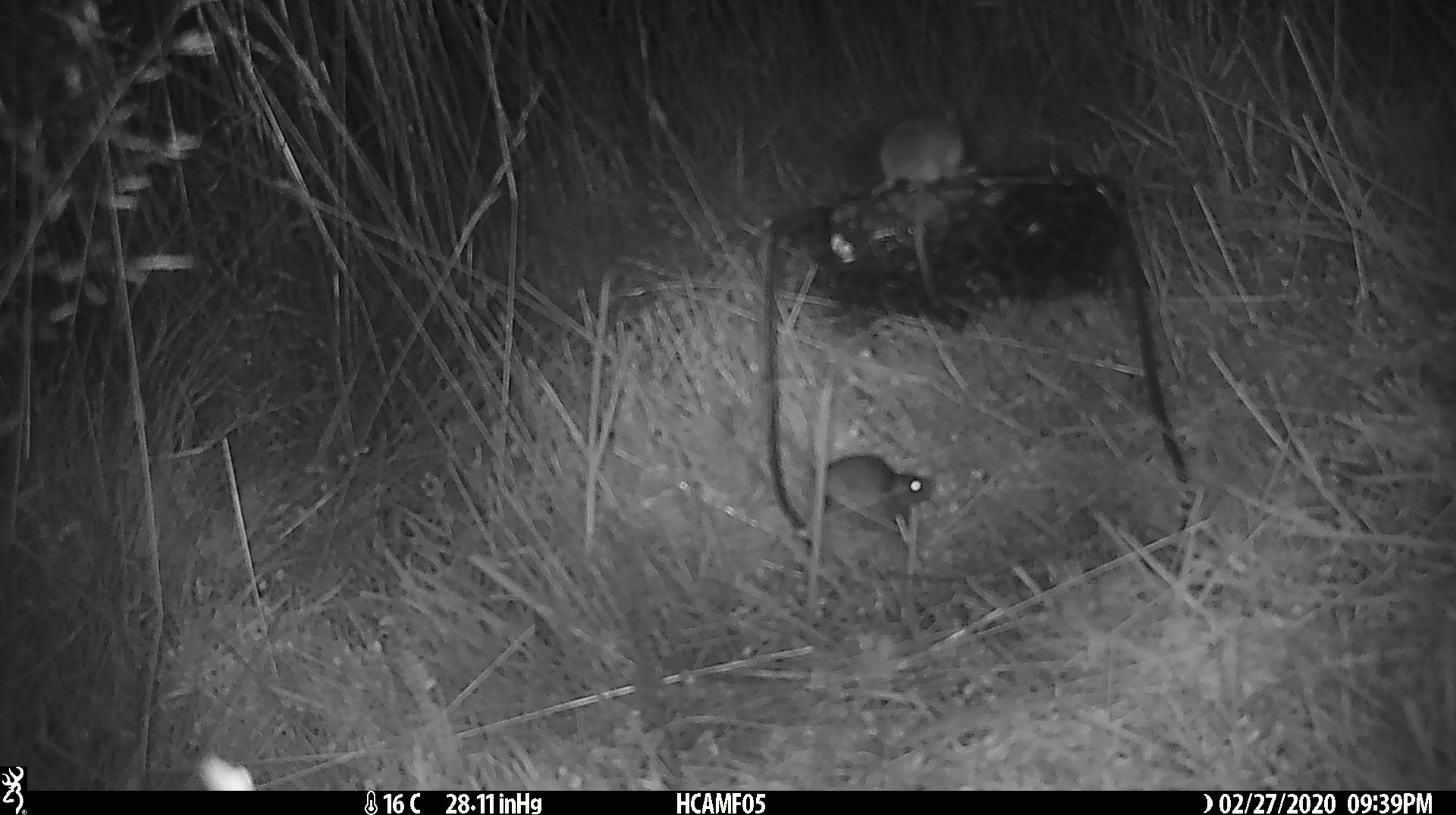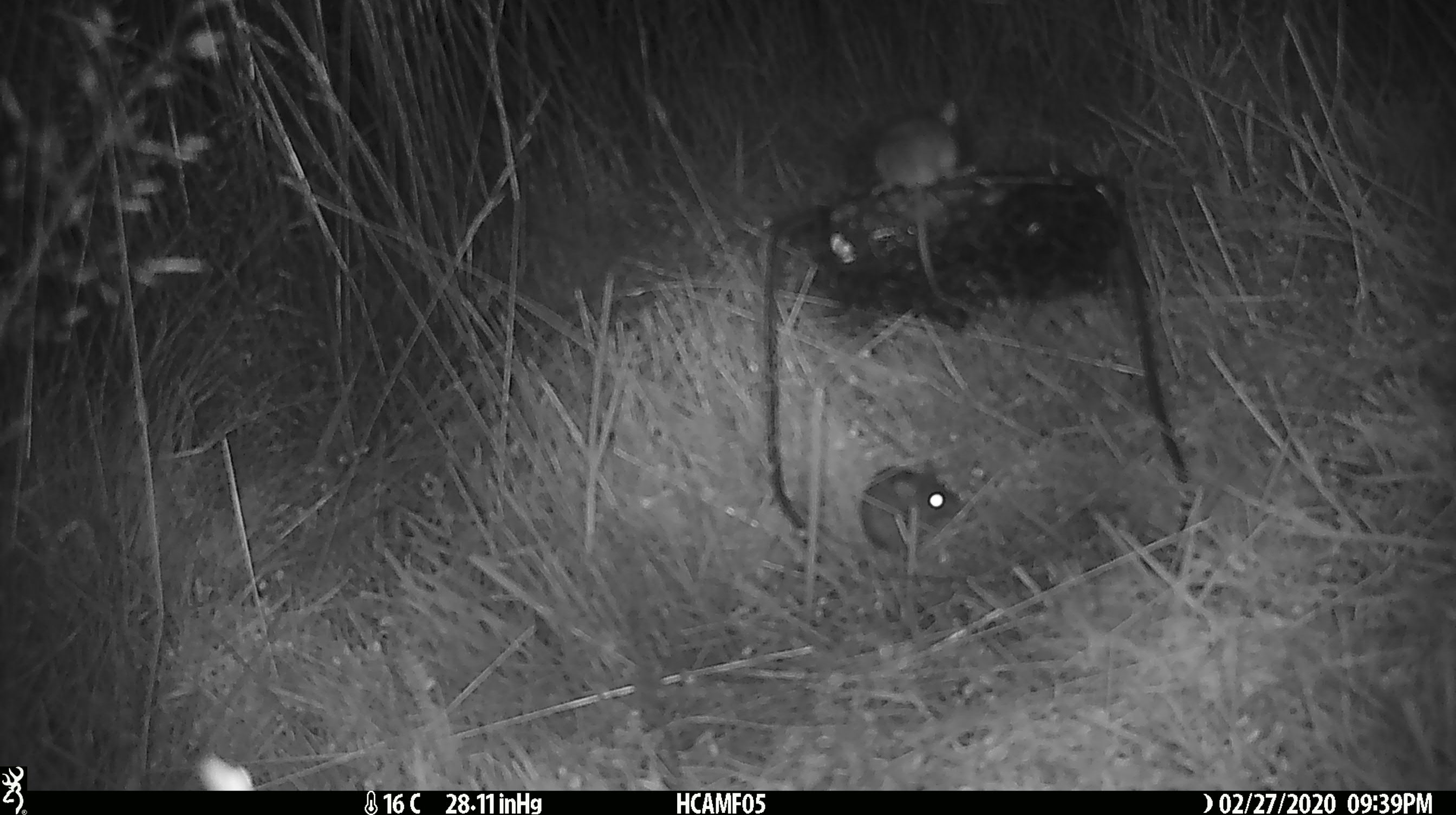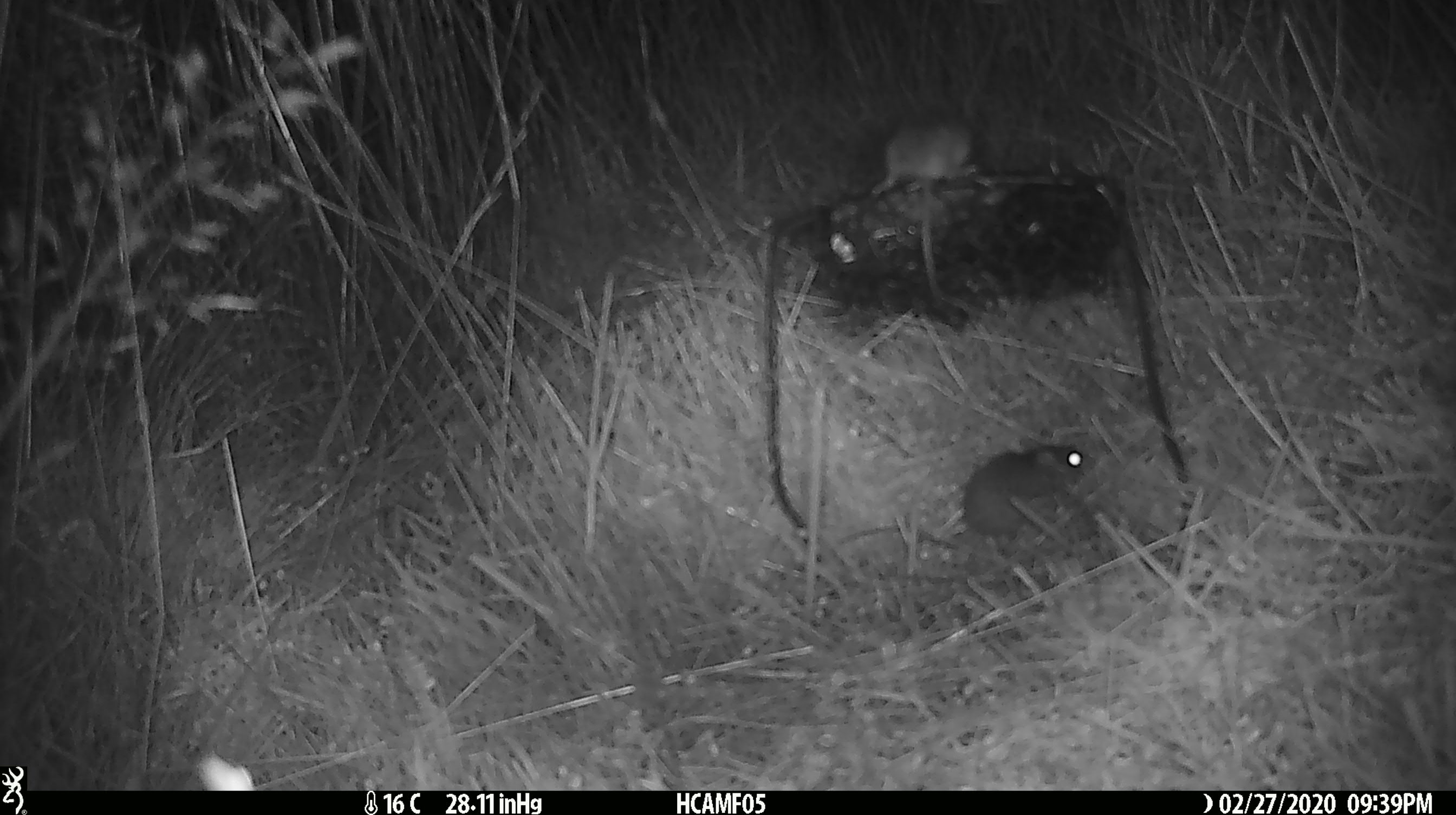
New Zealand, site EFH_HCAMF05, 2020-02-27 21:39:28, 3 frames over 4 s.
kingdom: Animalia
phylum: Chordata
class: Mammalia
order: Rodentia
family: Muridae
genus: Mus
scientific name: Mus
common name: mouse